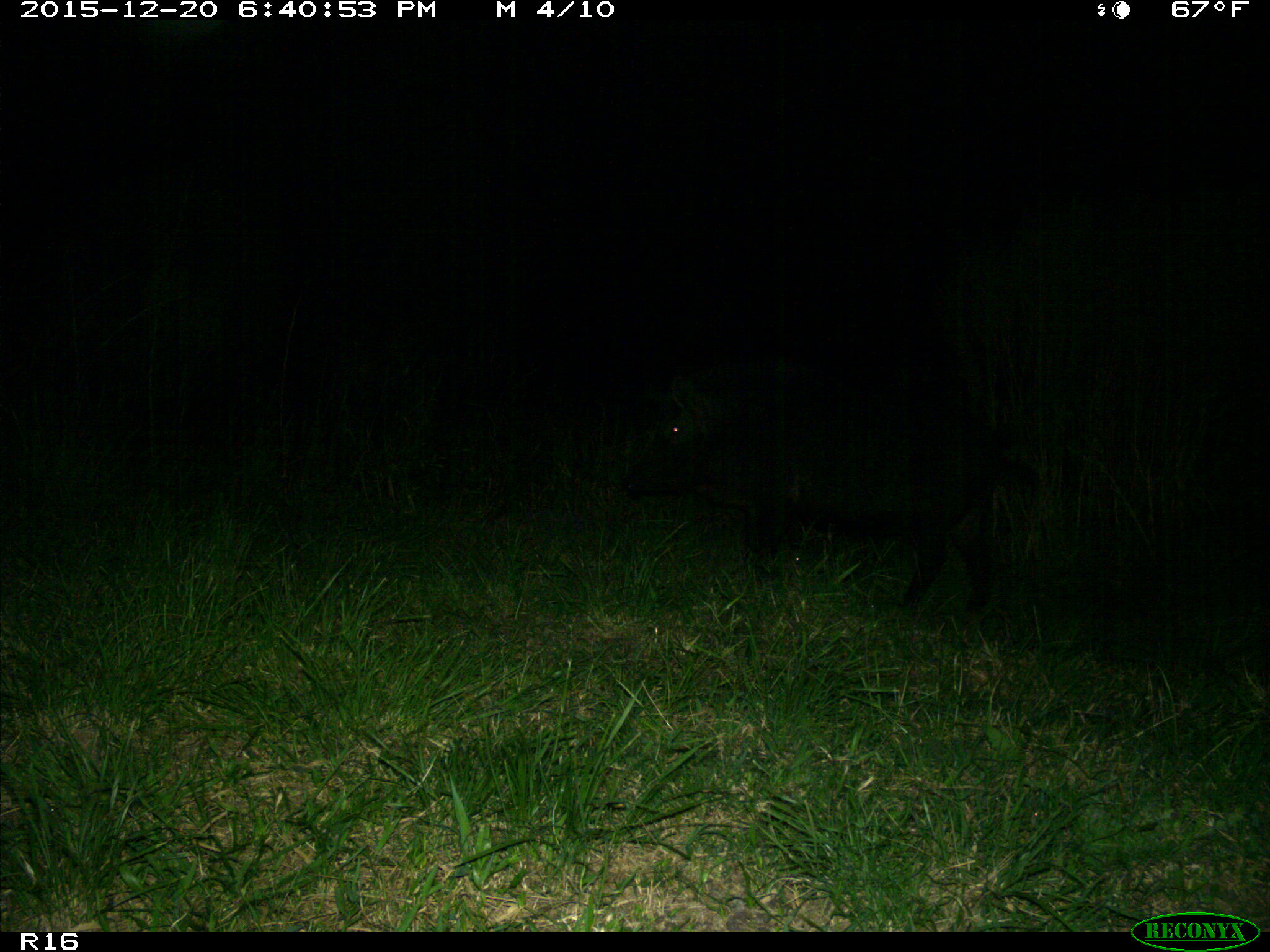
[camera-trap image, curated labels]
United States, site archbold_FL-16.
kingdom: Animalia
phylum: Chordata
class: Mammalia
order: Artiodactyla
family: Suidae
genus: Sus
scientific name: Sus scrofa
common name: wild boar